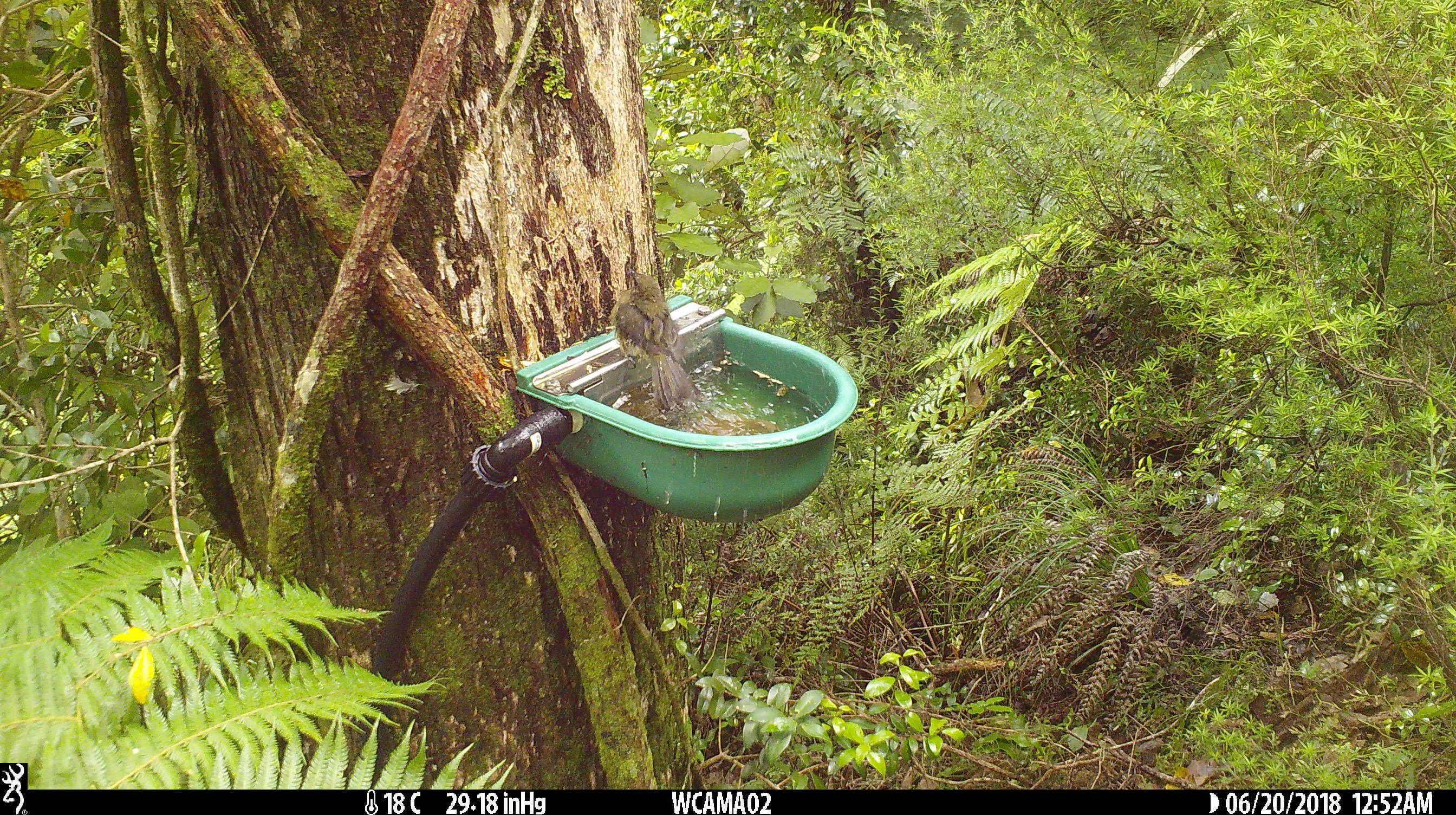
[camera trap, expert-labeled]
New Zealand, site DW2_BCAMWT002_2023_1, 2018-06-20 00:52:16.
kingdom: Animalia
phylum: Chordata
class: Aves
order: Passeriformes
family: Meliphagidae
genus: Anthornis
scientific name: Anthornis melanura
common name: new zealand bellbird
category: bellbird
Bellbird (new zealand bellbird) (Anthornis melanura).